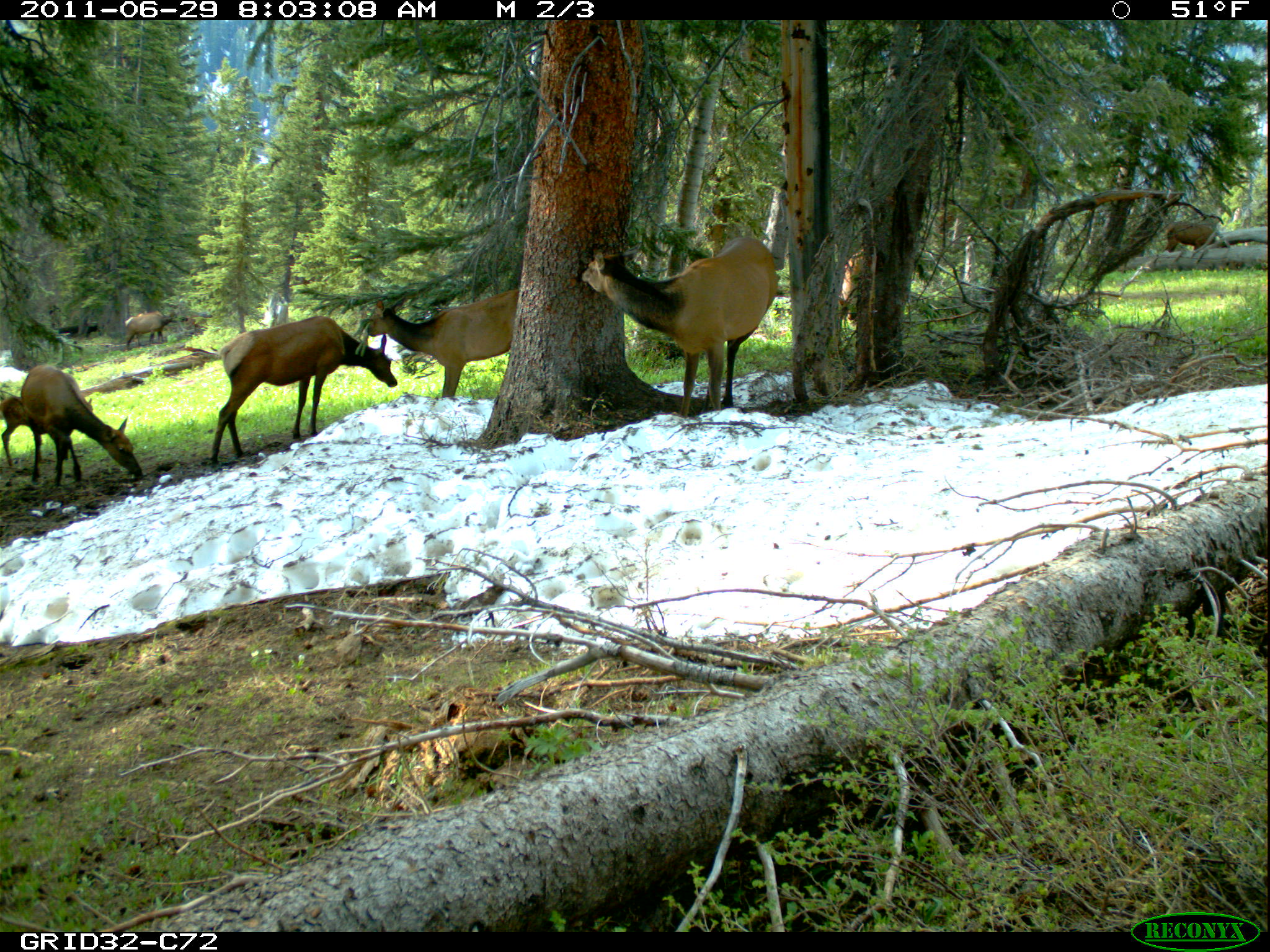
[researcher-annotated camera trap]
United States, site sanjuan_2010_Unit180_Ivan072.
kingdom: Animalia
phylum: Chordata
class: Mammalia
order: Artiodactyla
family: Cervidae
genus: Cervus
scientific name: Cervus elaphus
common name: red deer